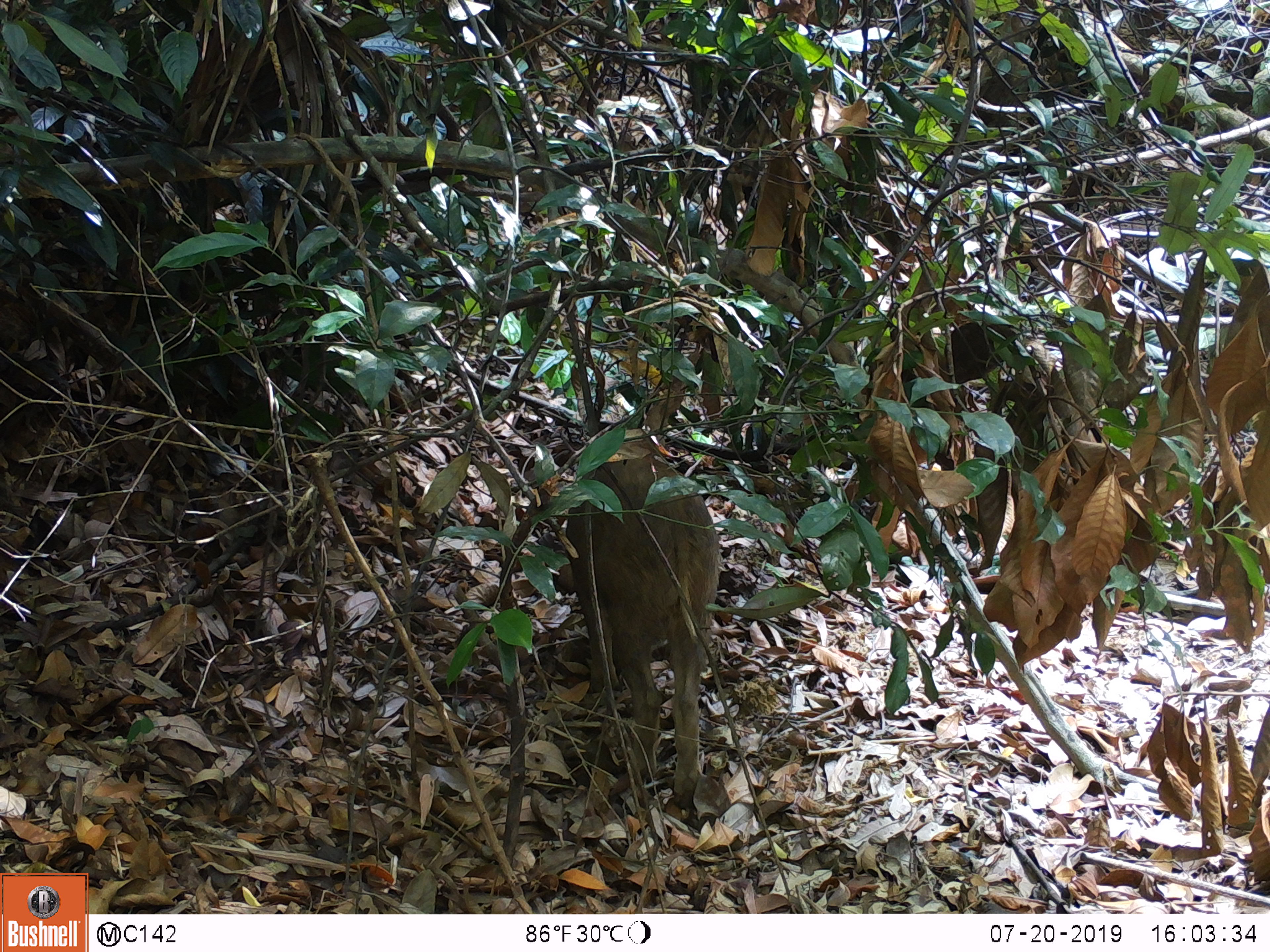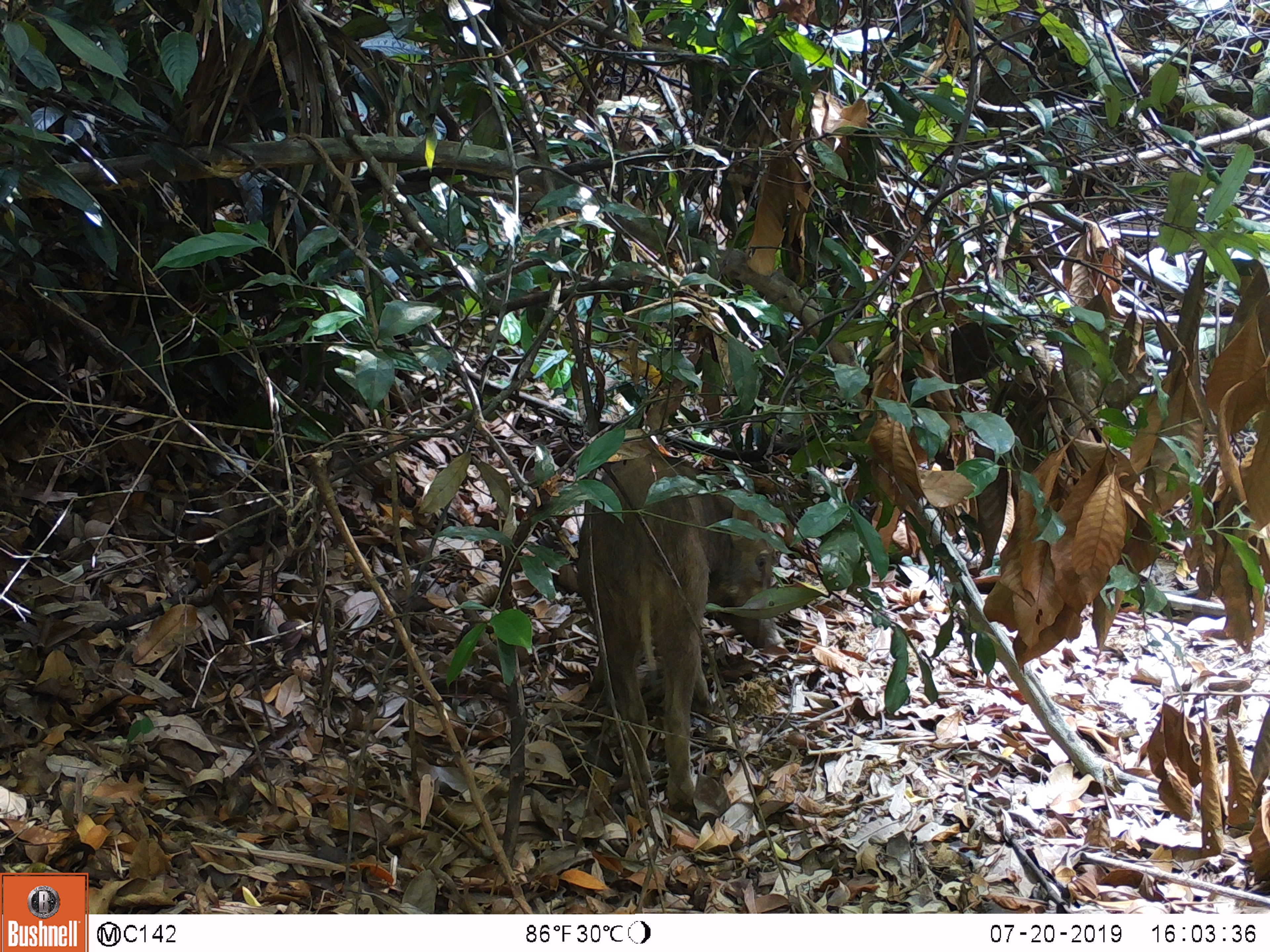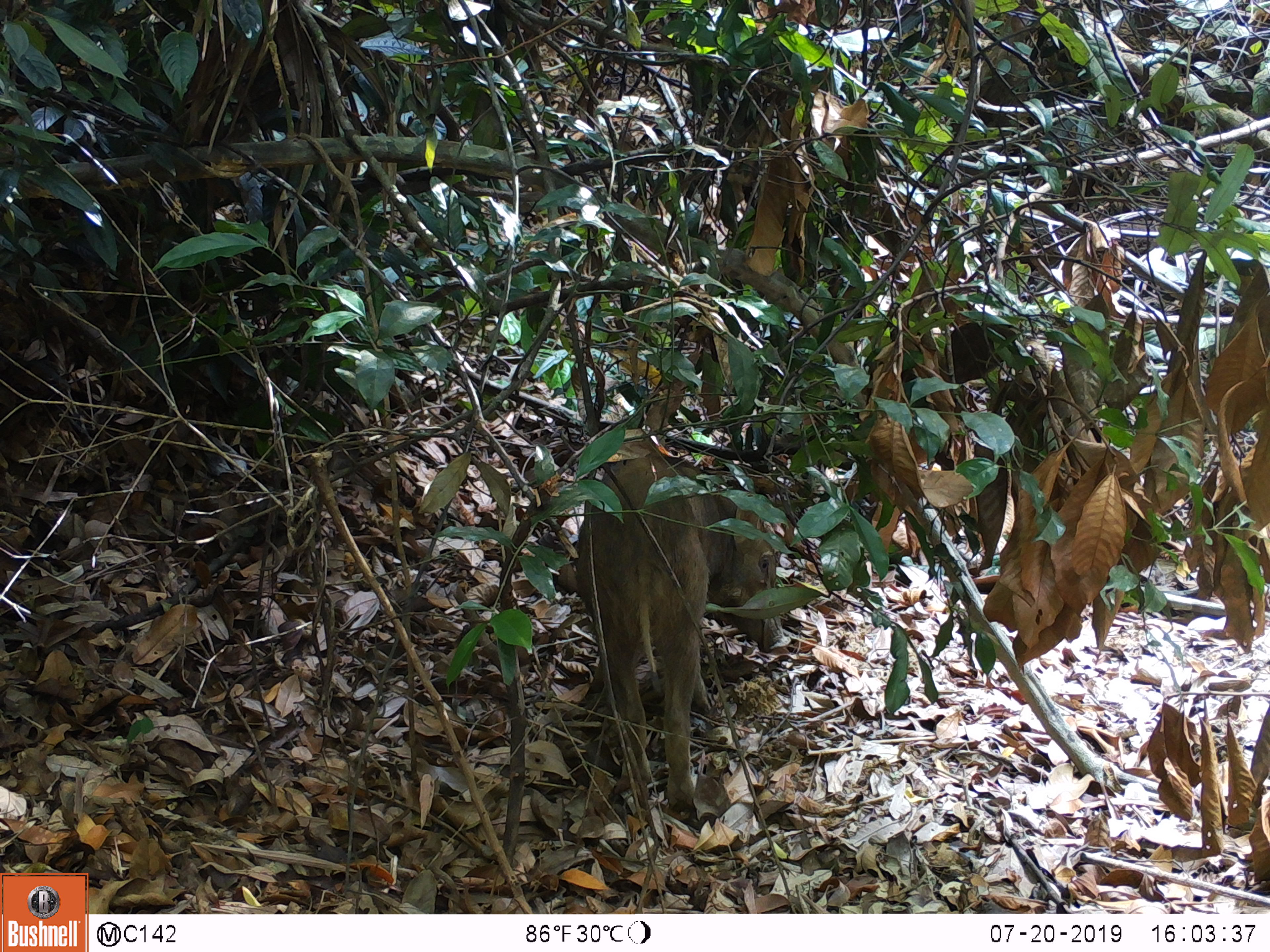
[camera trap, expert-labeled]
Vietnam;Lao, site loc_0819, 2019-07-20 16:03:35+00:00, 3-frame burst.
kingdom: Animalia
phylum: Chordata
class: Mammalia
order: Artiodactyla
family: Suidae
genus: Sus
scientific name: Sus scrofa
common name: eurasian wild pig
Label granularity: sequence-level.